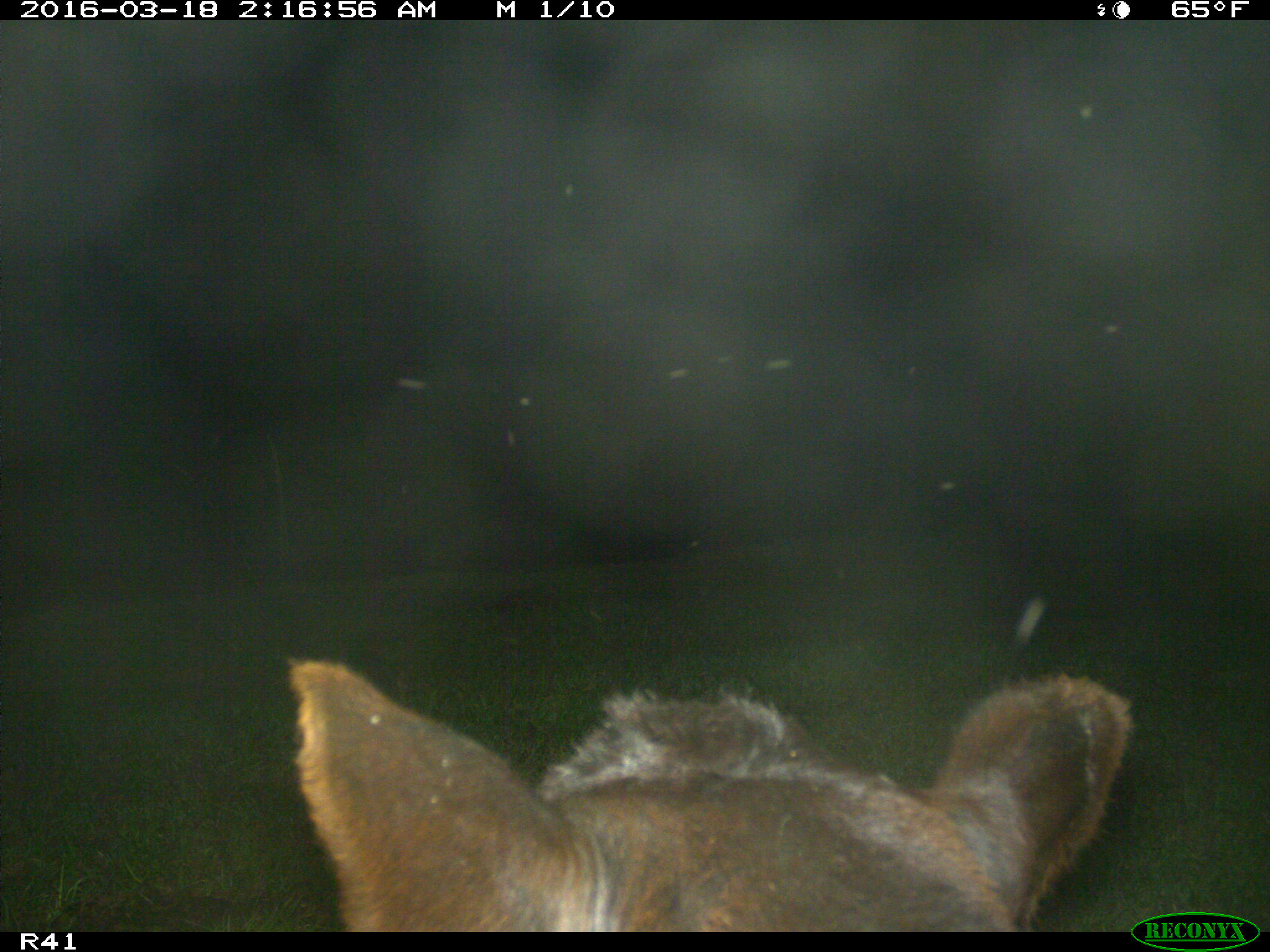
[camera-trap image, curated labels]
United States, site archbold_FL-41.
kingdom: Animalia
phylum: Chordata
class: Mammalia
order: Artiodactyla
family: Bovidae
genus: Bos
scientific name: Bos taurus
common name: domestic cow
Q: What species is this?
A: Bos taurus (domestic cow).